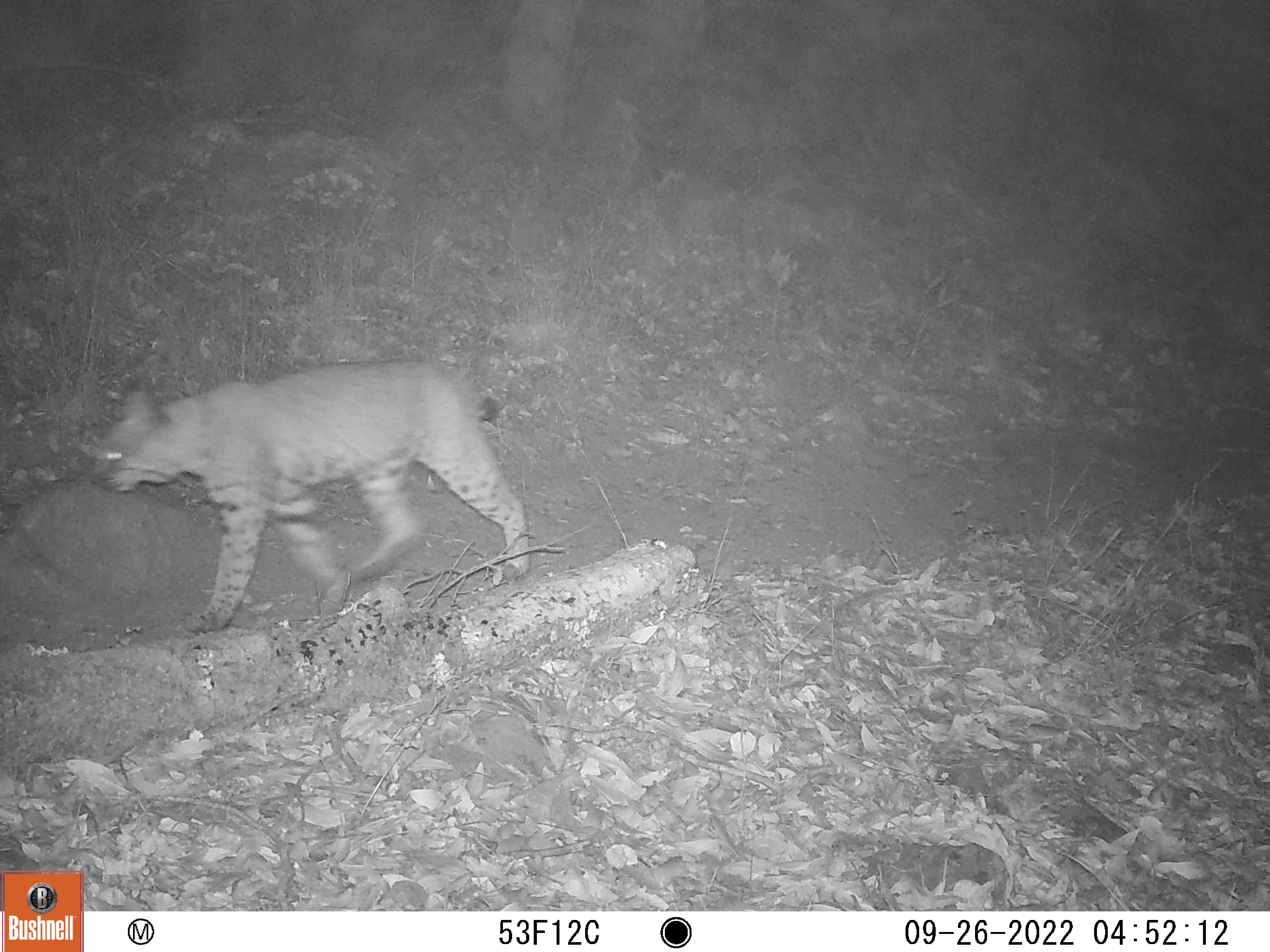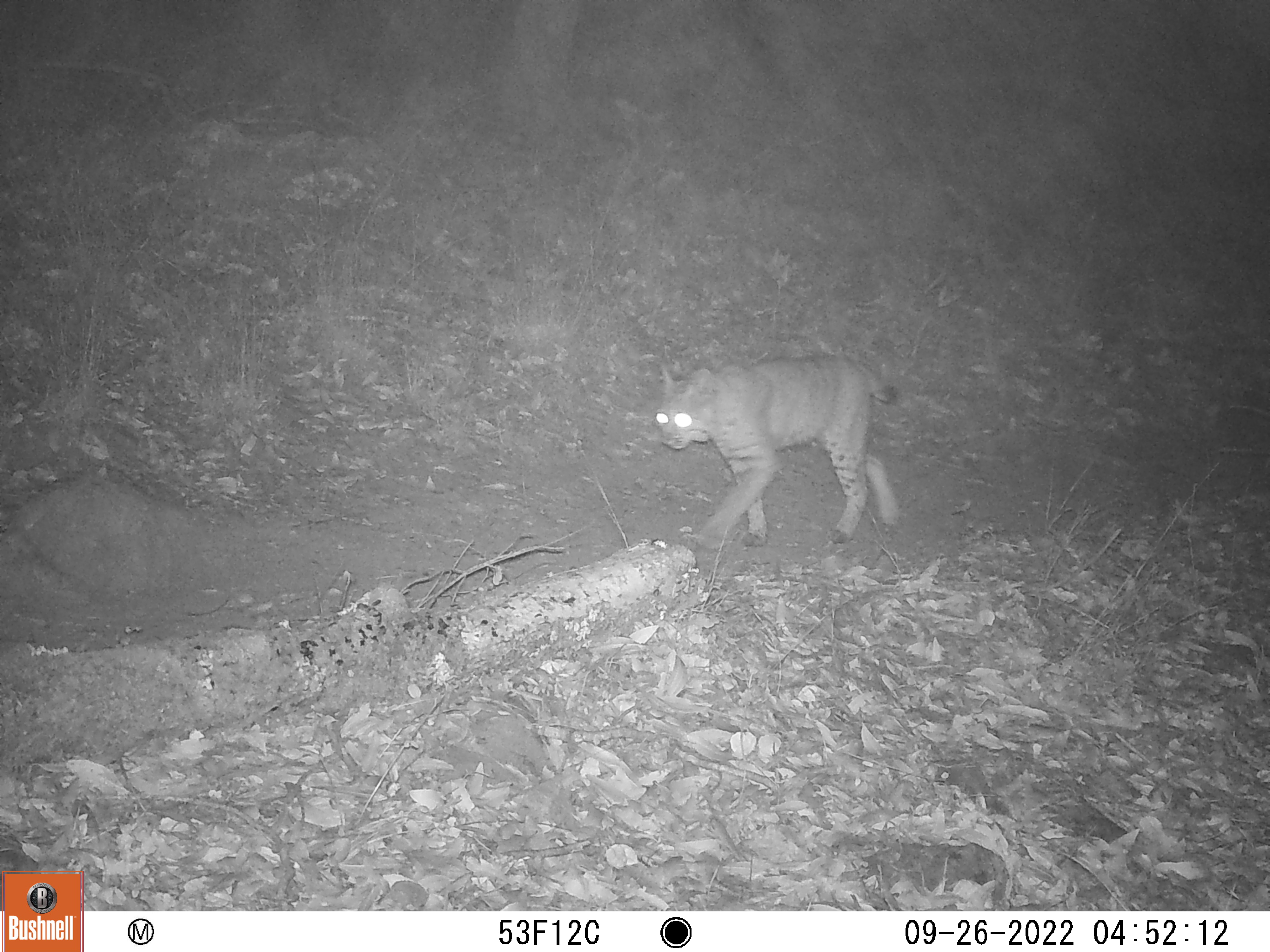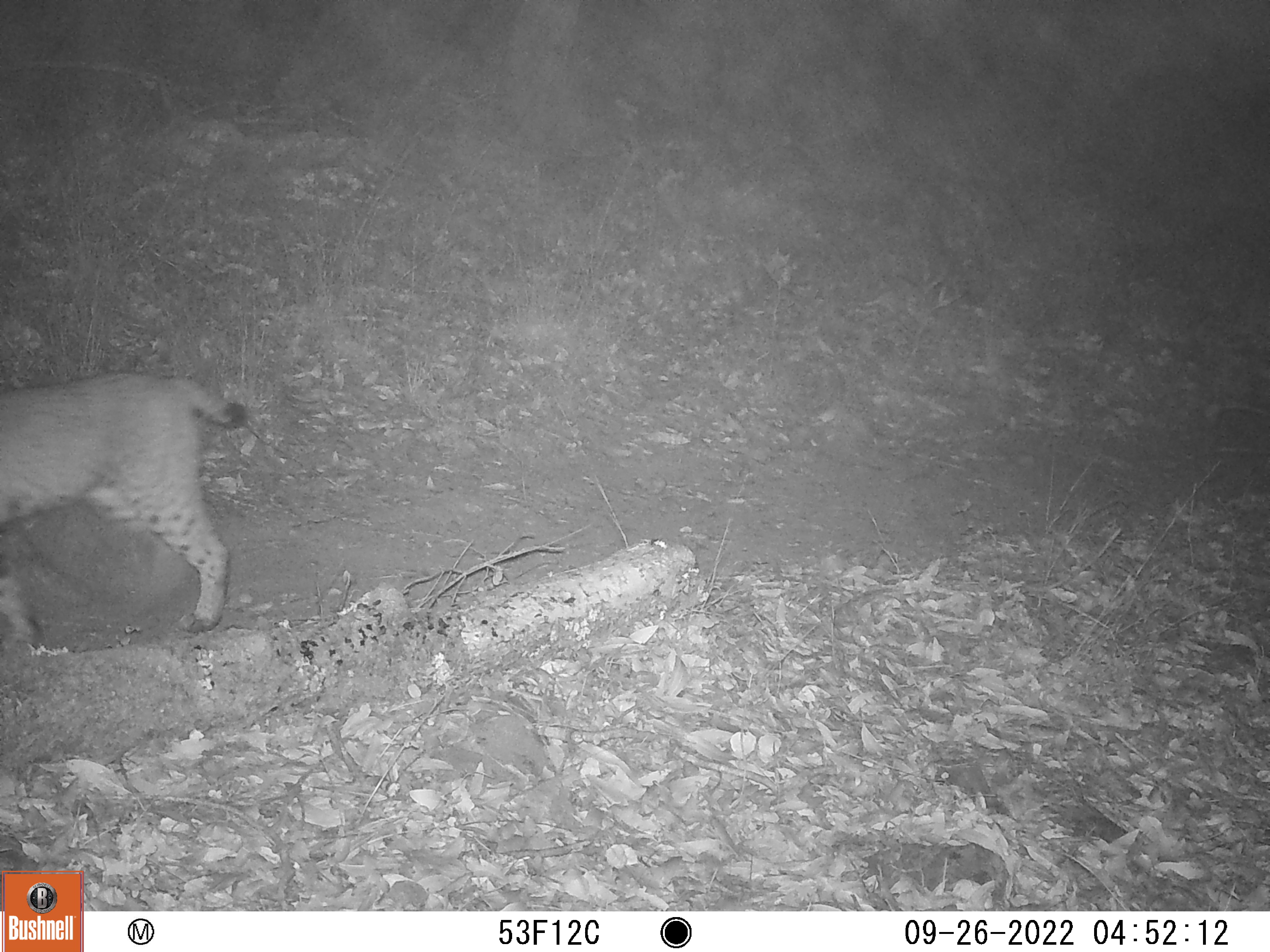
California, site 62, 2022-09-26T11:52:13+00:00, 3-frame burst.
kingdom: Animalia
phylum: Chordata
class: Mammalia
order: Carnivora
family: Felidae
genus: Lynx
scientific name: Lynx rufus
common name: bobcat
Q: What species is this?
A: Bobcat (Lynx rufus).